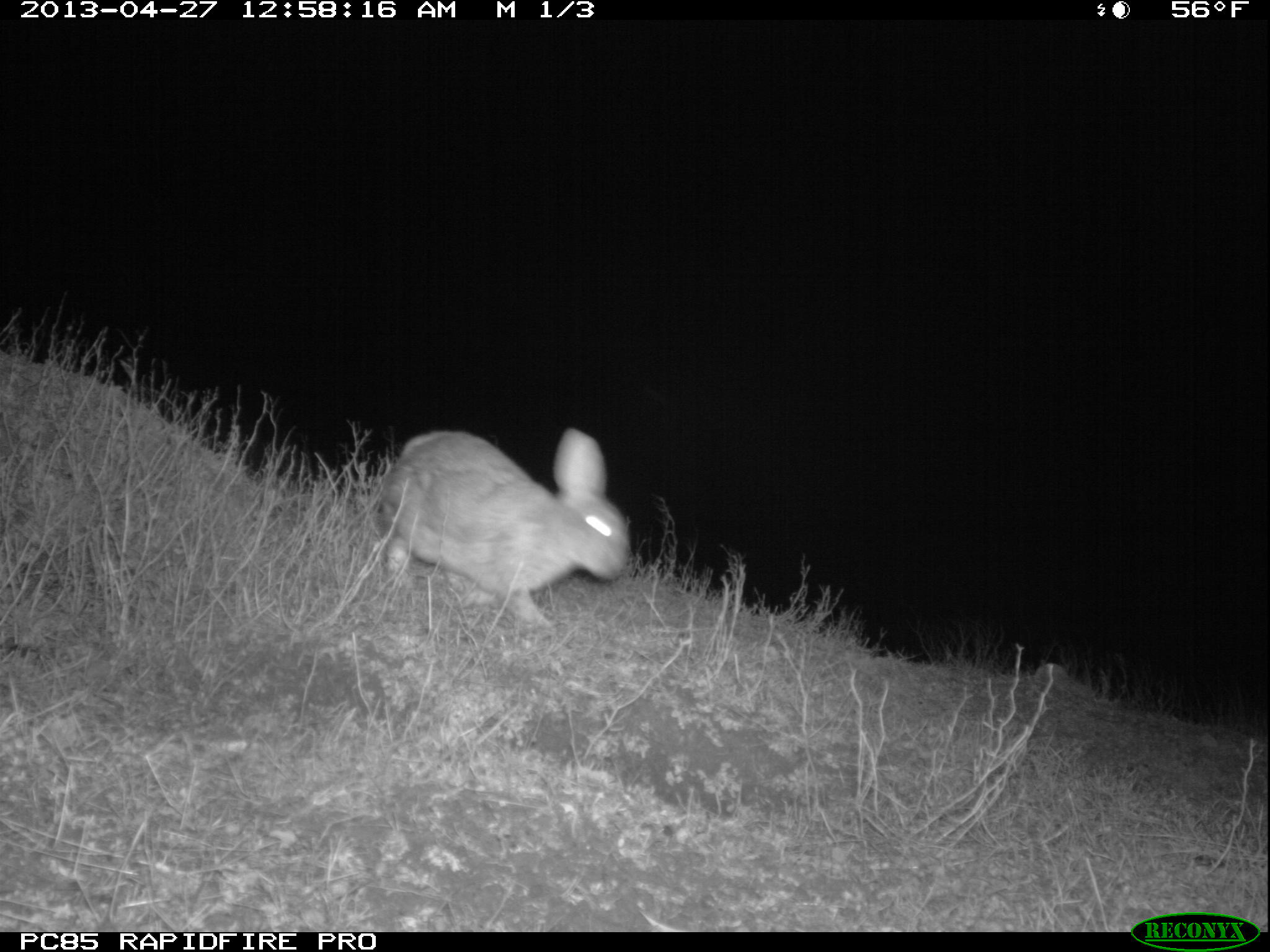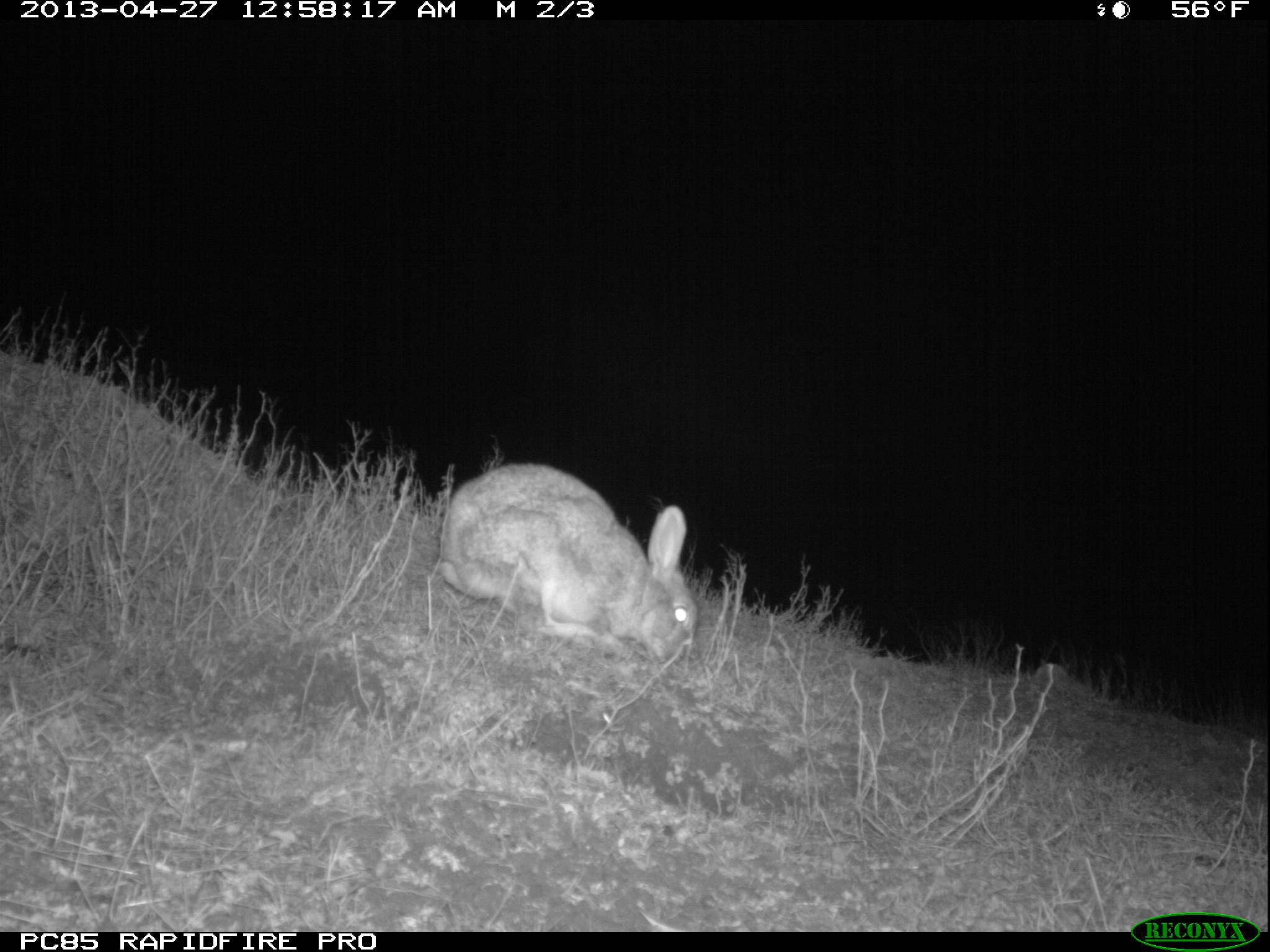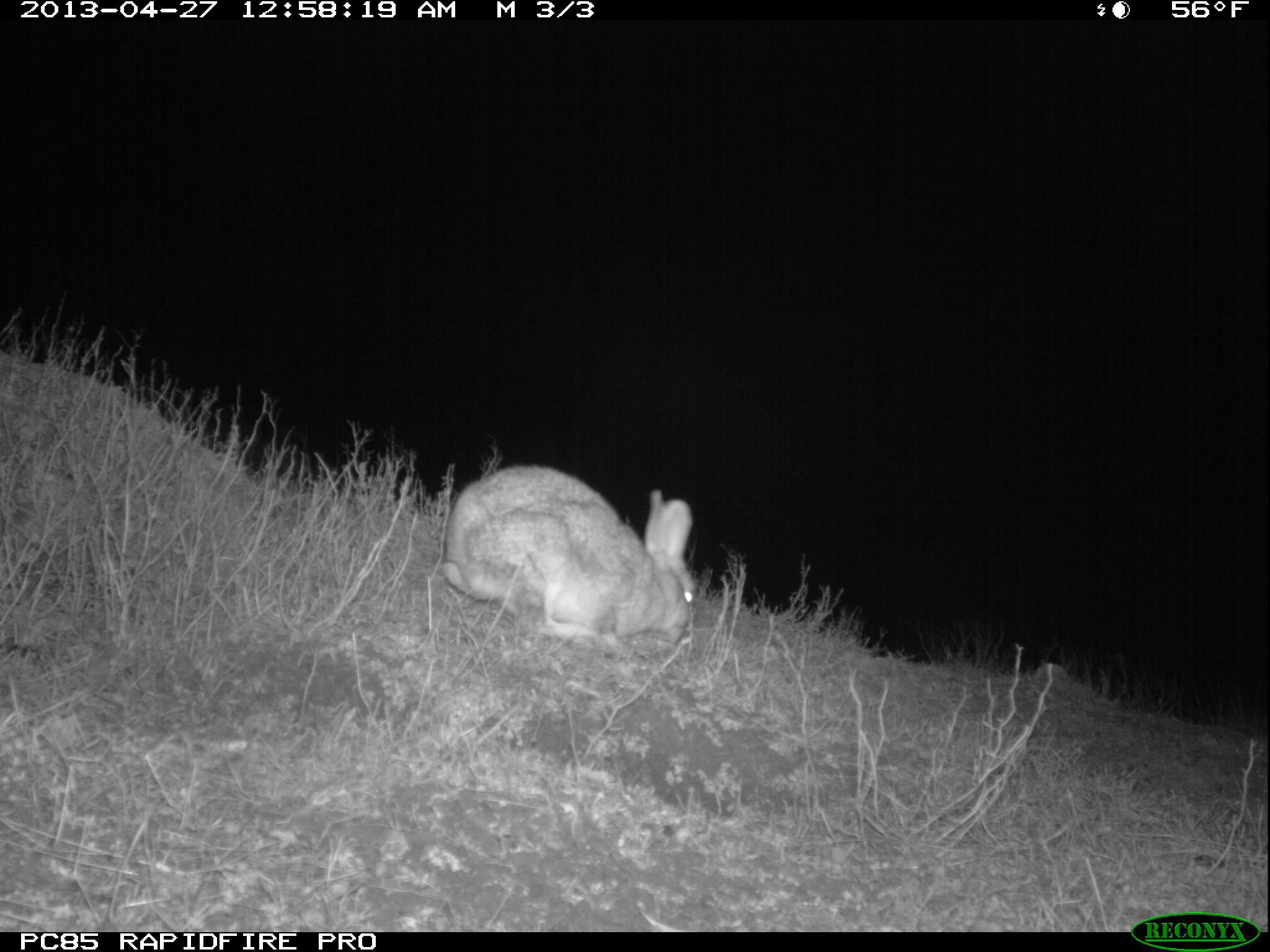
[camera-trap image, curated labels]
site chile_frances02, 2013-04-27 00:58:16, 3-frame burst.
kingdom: Animalia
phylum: Chordata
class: Mammalia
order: Lagomorpha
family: Leporidae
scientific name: Leporidae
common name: rabbits and hares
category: rabbit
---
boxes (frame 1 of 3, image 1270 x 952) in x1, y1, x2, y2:
rabbit: 367, 425, 627, 638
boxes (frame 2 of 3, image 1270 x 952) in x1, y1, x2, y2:
rabbit: 431, 460, 697, 668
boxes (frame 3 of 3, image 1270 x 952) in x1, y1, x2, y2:
rabbit: 433, 462, 696, 656